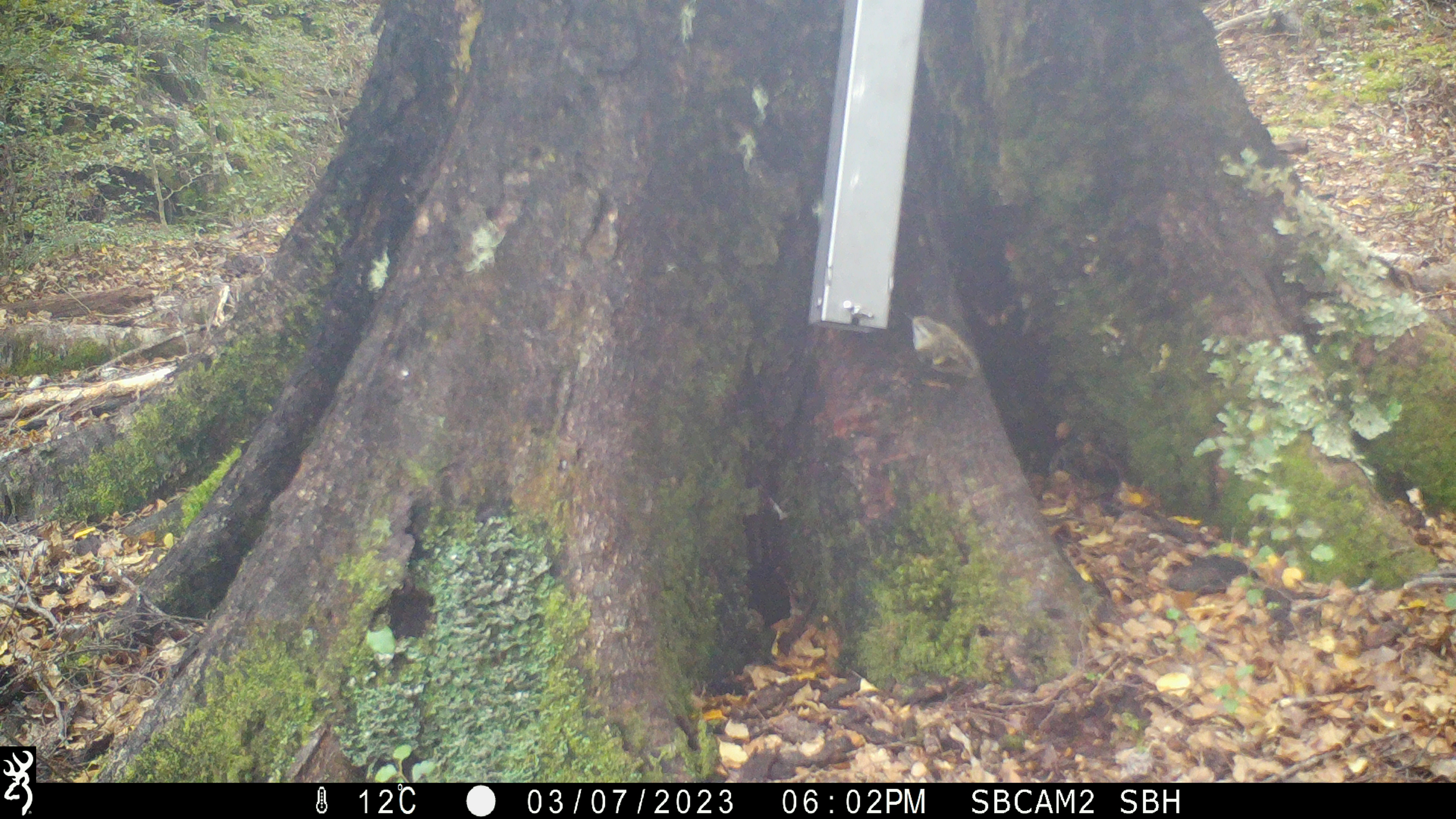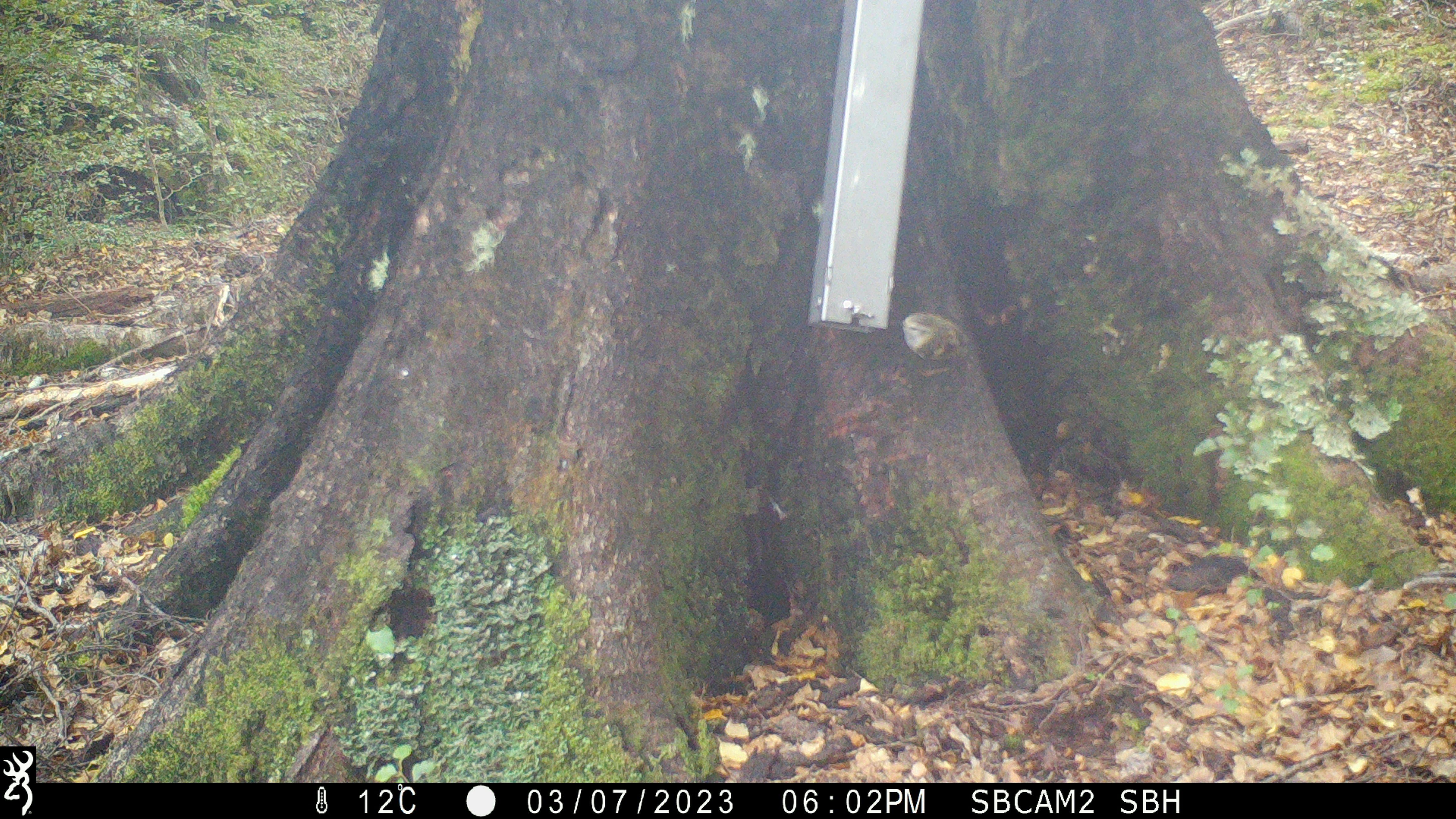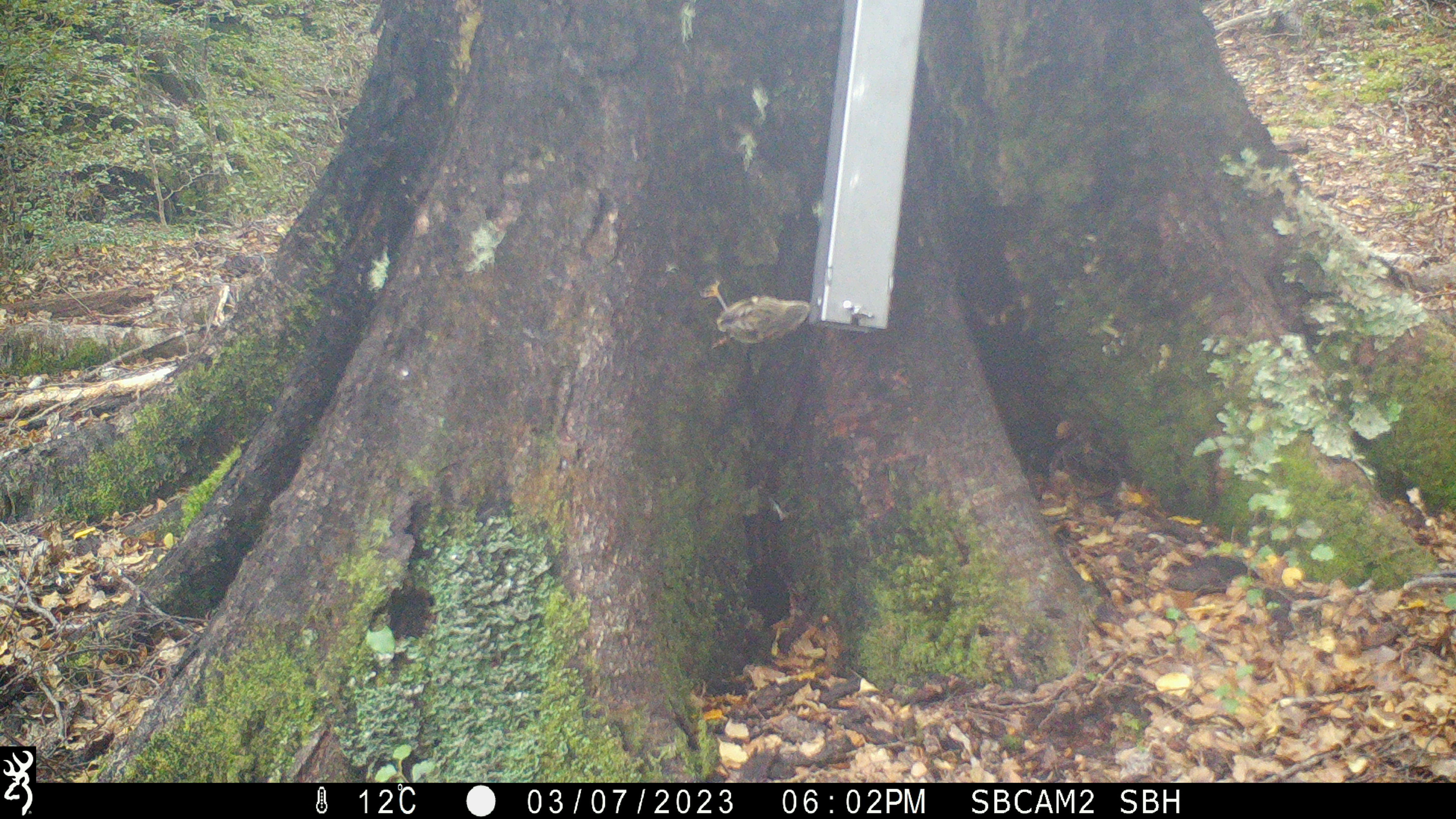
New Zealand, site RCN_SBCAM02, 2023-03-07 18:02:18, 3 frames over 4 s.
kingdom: Animalia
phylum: Chordata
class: Aves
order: Passeriformes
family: Acanthisittidae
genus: Acanthisitta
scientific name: Acanthisitta chloris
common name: rifleman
Rifleman (Acanthisitta chloris).